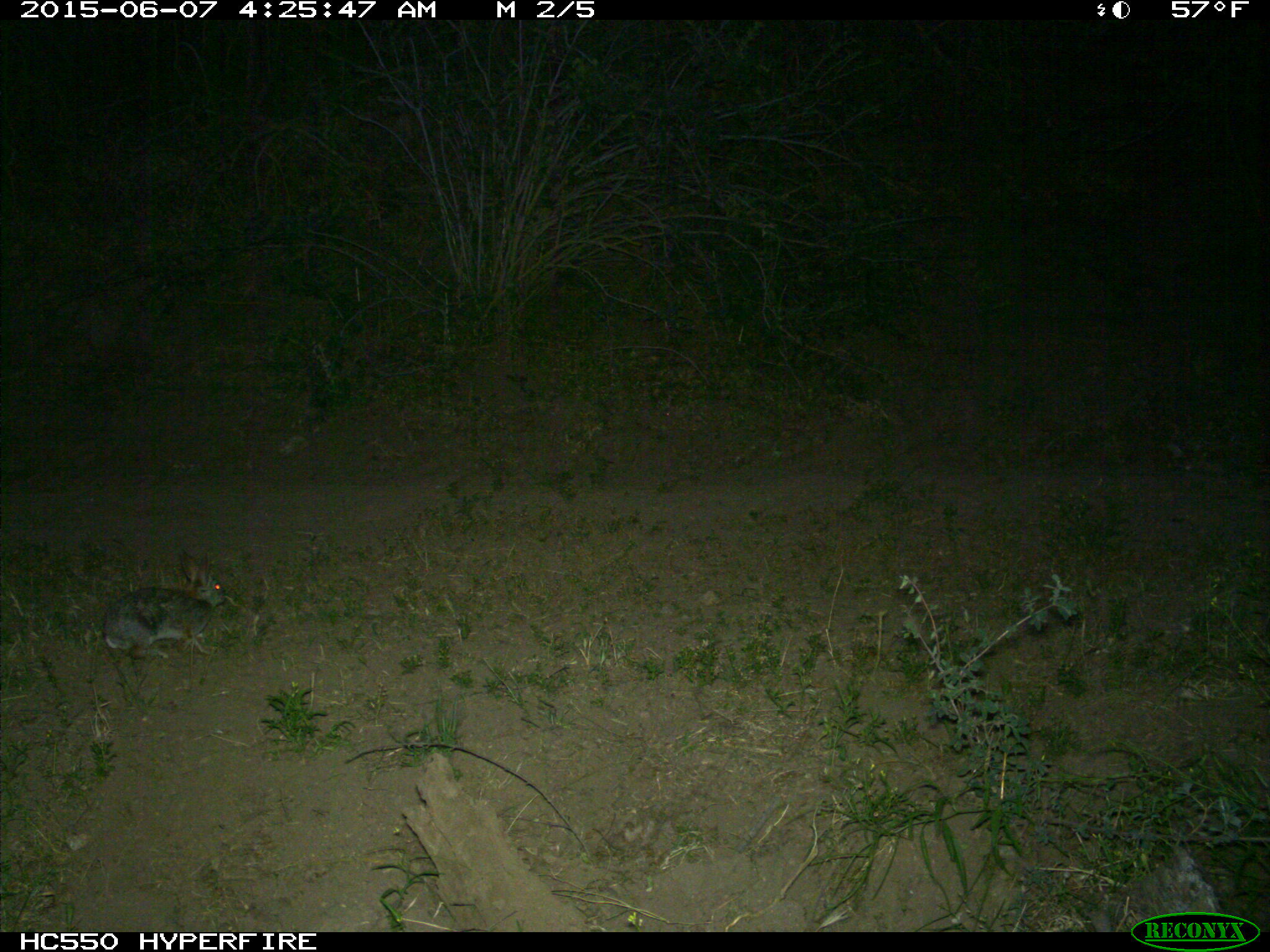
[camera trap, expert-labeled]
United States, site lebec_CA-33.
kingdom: Animalia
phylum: Chordata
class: Mammalia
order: Lagomorpha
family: Leporidae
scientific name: Leporidae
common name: rabbits and hares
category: unidentified rabbit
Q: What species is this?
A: Unidentified rabbit (rabbits and hares) (Leporidae).